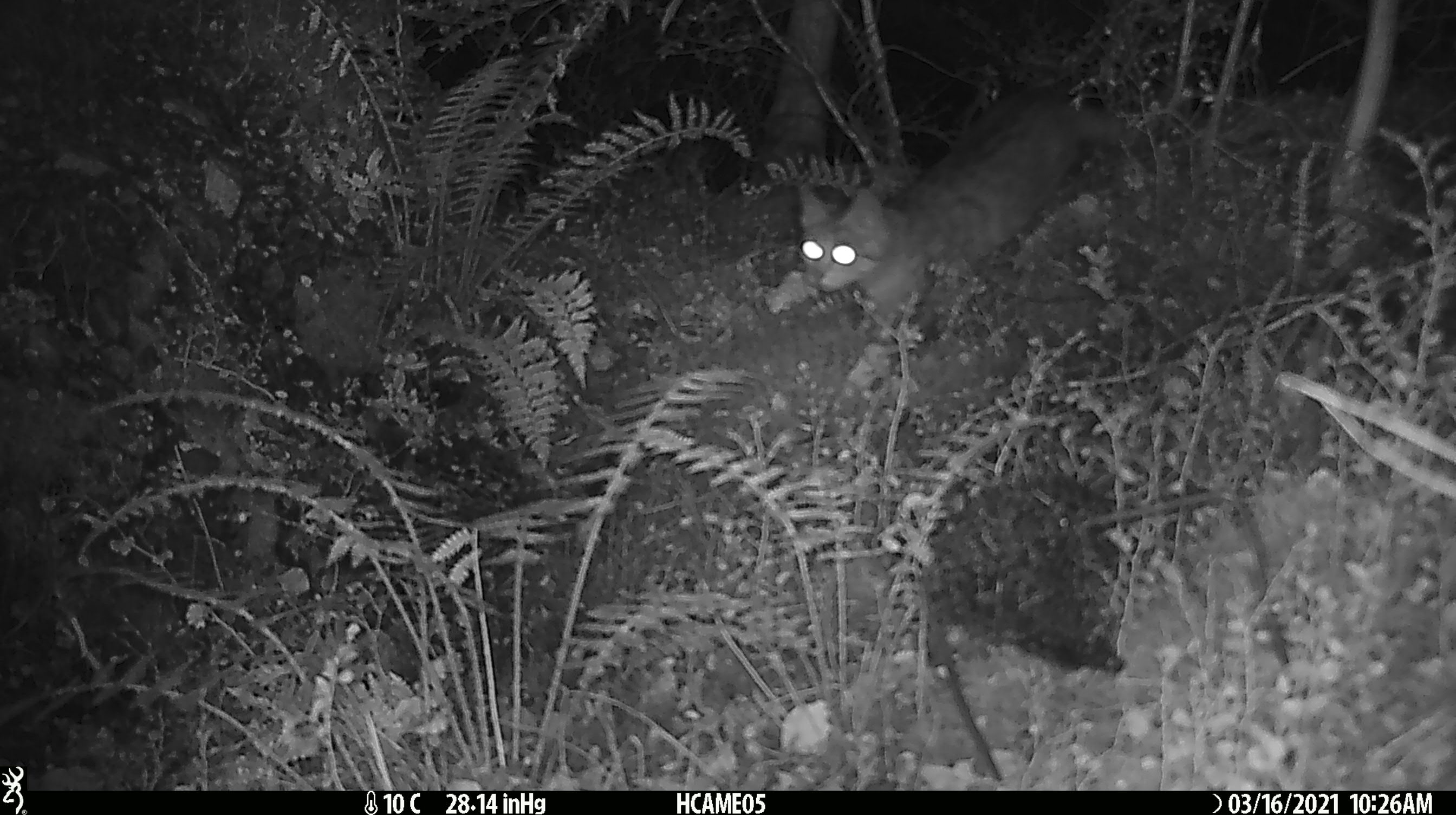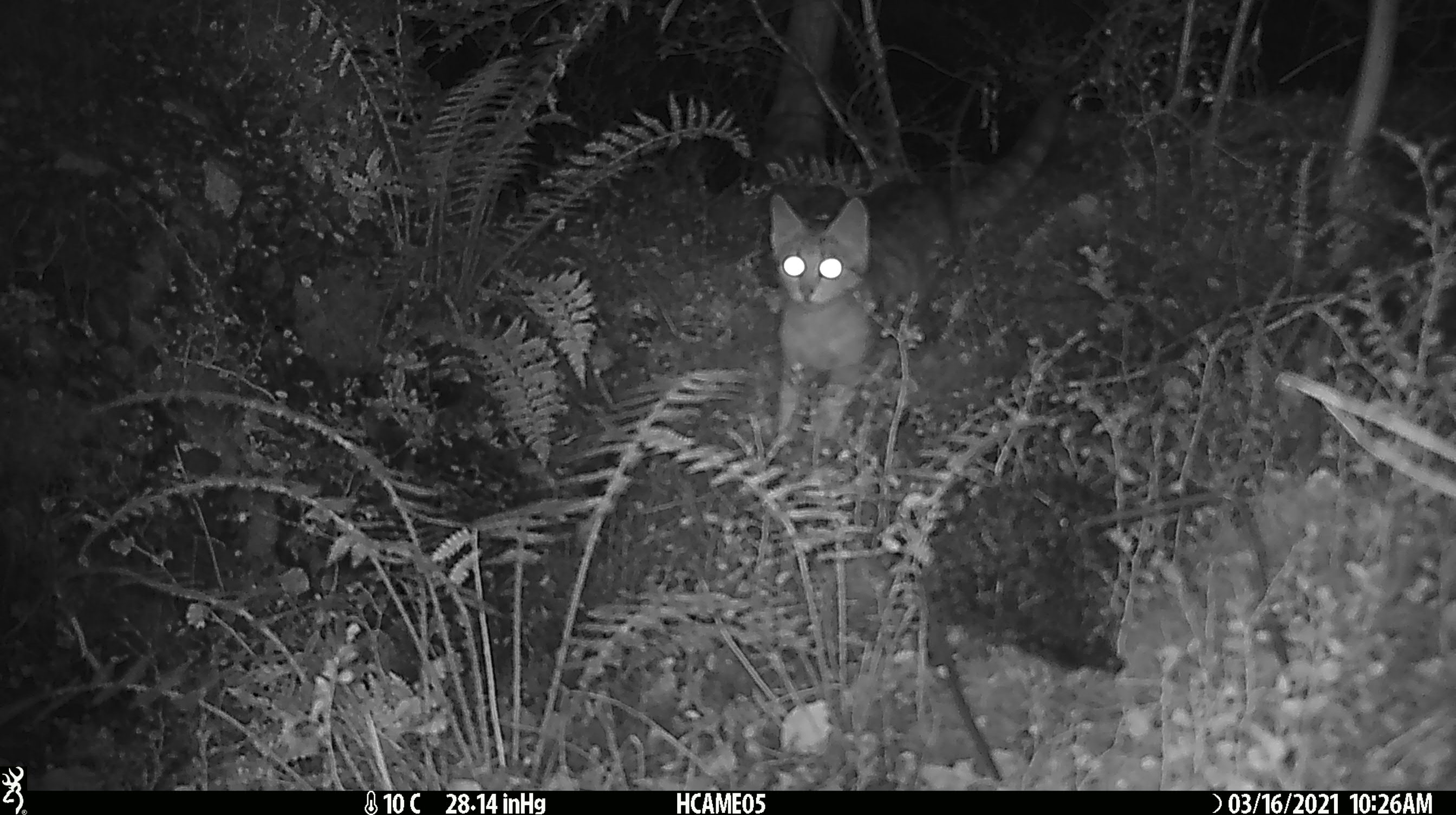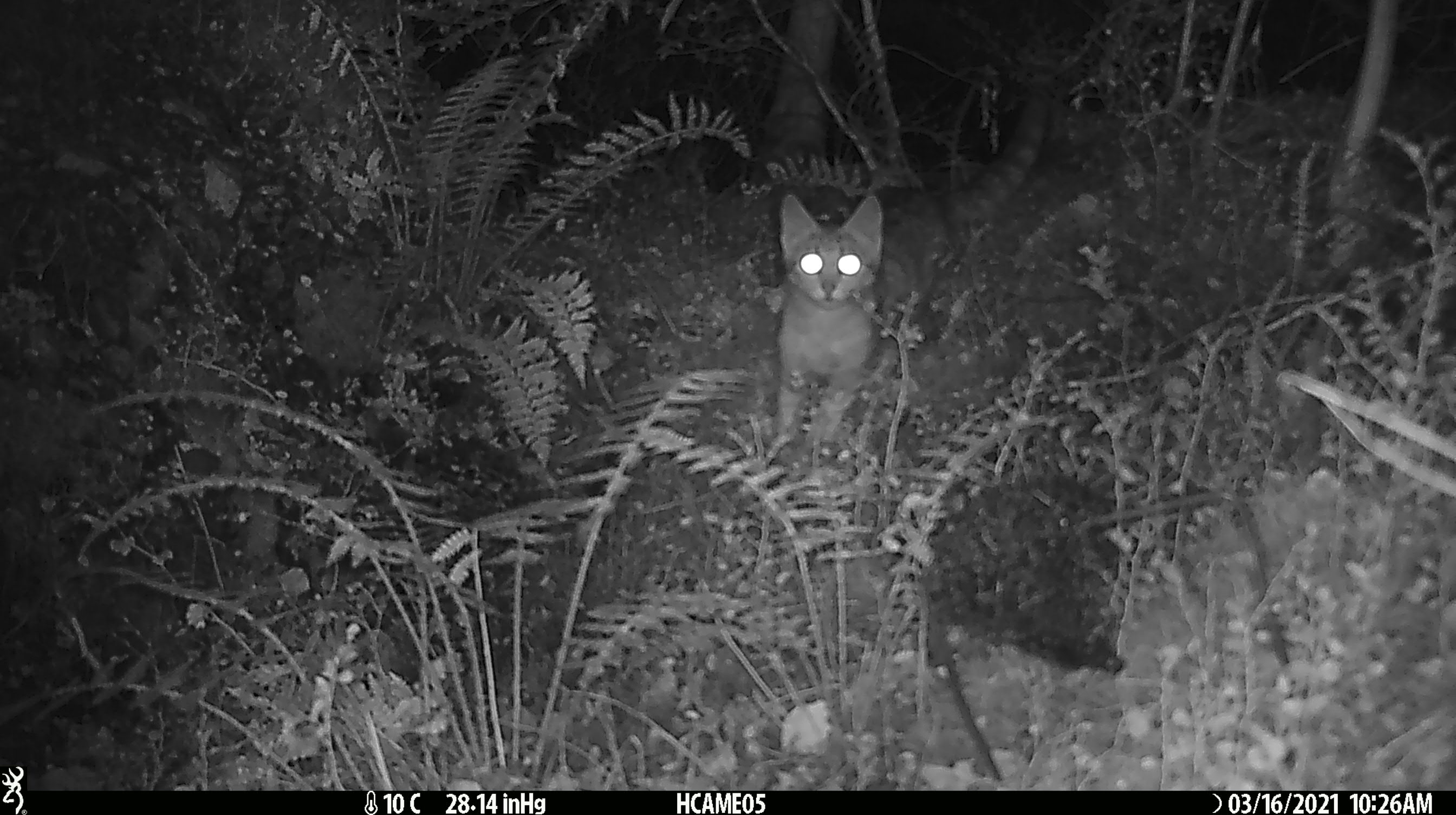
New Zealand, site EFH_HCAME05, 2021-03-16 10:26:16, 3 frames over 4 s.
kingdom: Animalia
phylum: Chordata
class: Mammalia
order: Carnivora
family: Felidae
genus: Felis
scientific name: Felis catus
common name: domestic cat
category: cat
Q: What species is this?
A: Cat (domestic cat) (Felis catus).